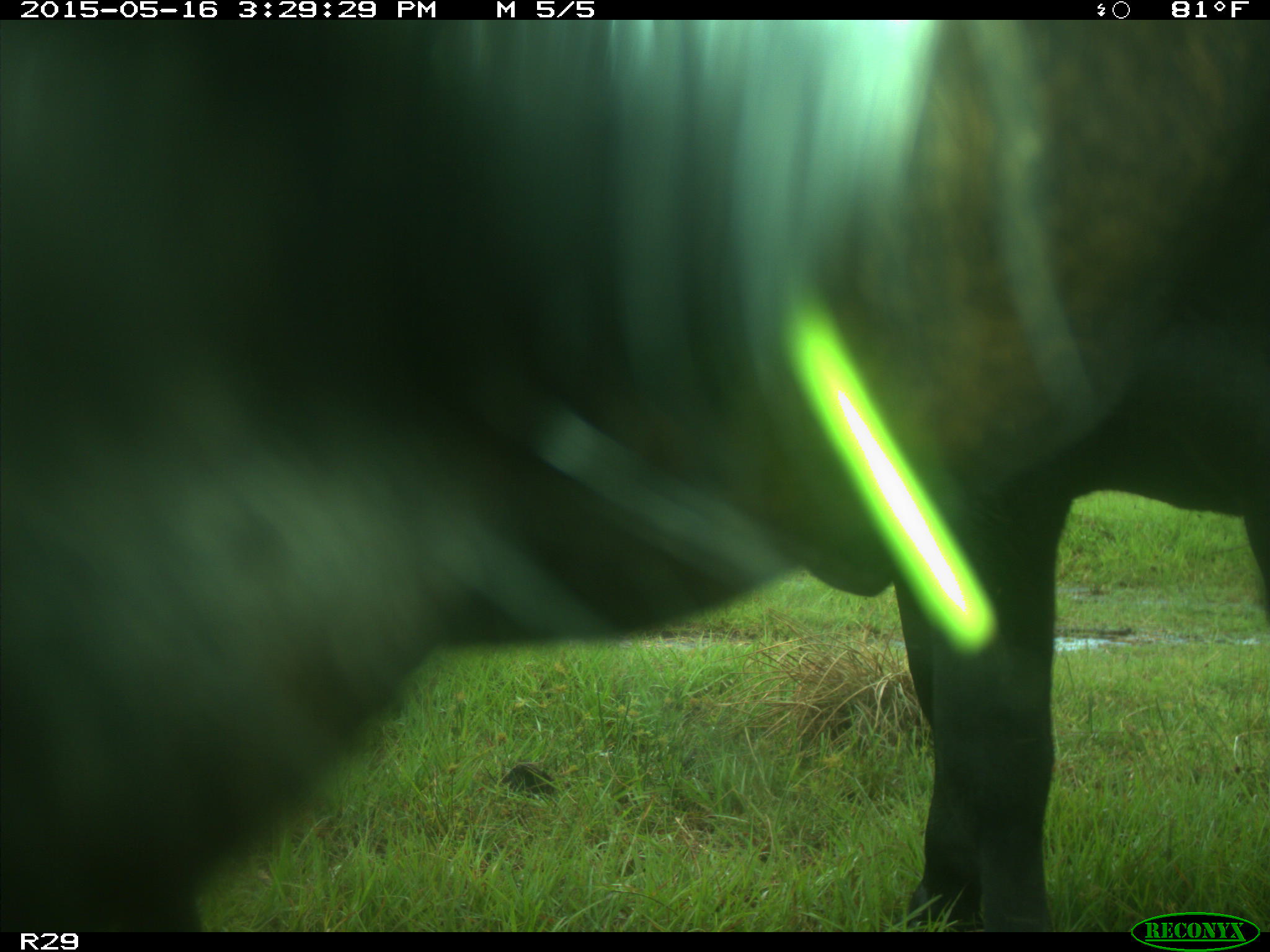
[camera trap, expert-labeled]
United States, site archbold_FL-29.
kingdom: Animalia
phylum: Chordata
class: Mammalia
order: Artiodactyla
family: Bovidae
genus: Bos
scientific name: Bos taurus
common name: domestic cow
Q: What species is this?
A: Bos taurus (domestic cow).